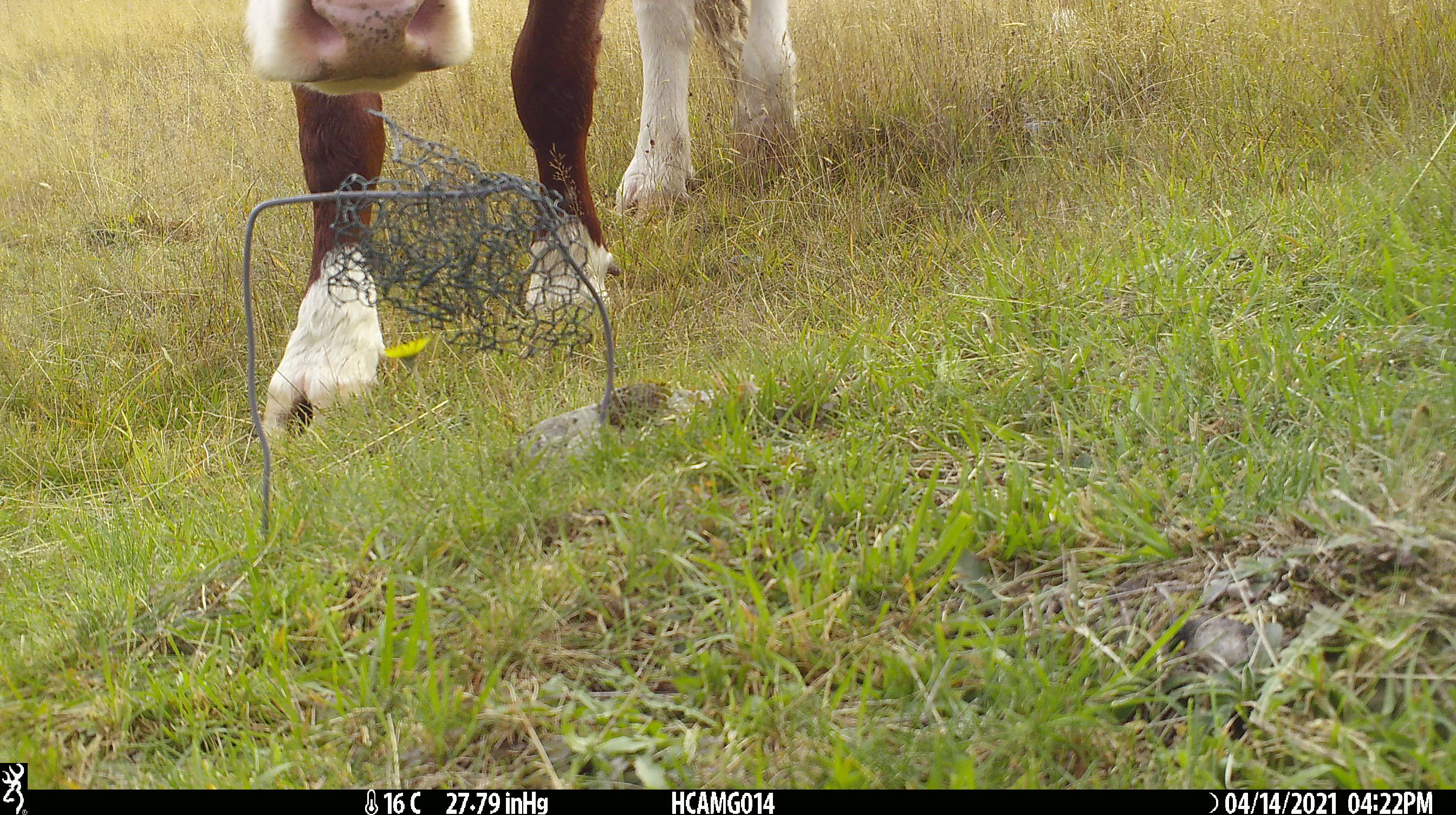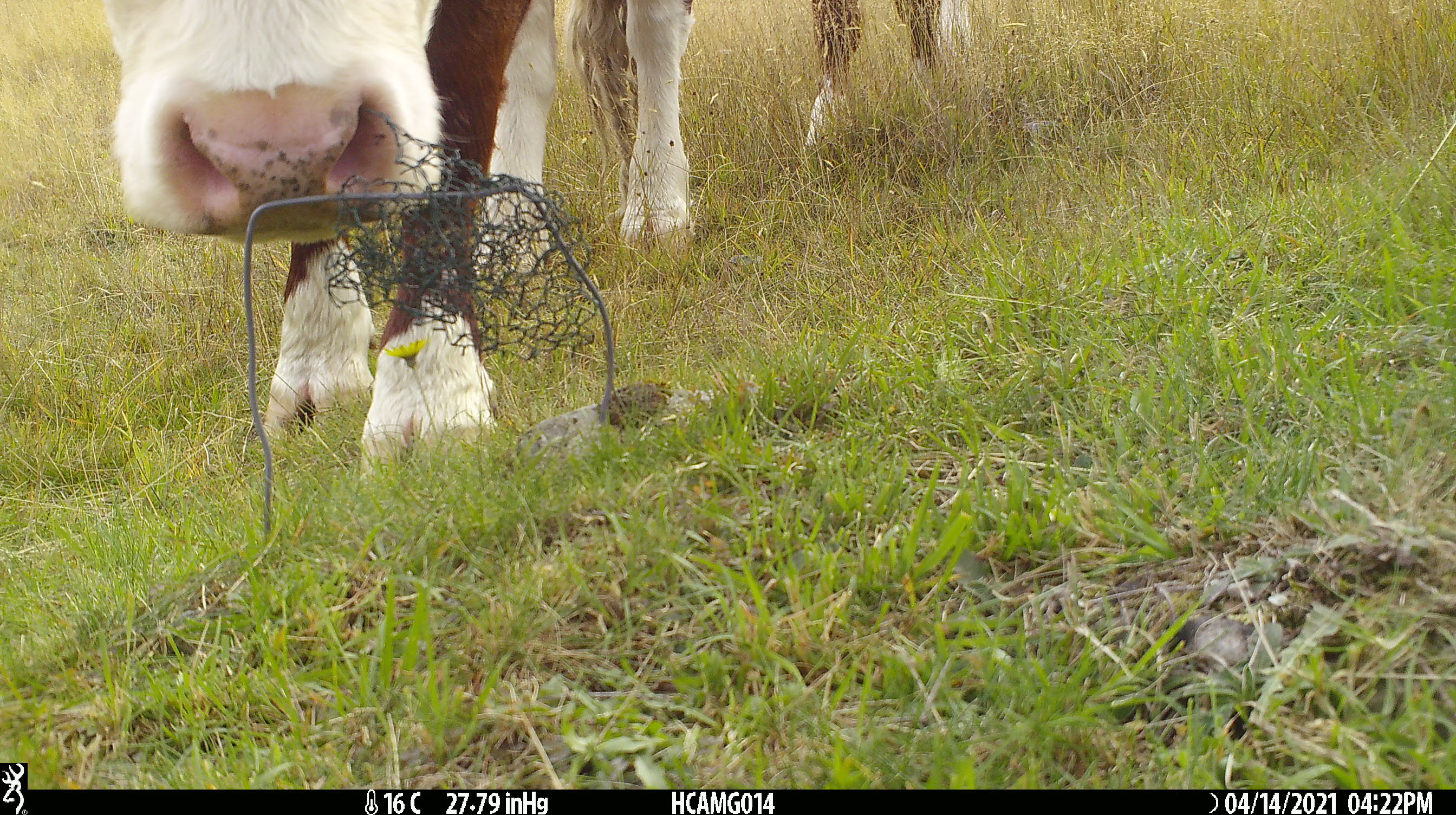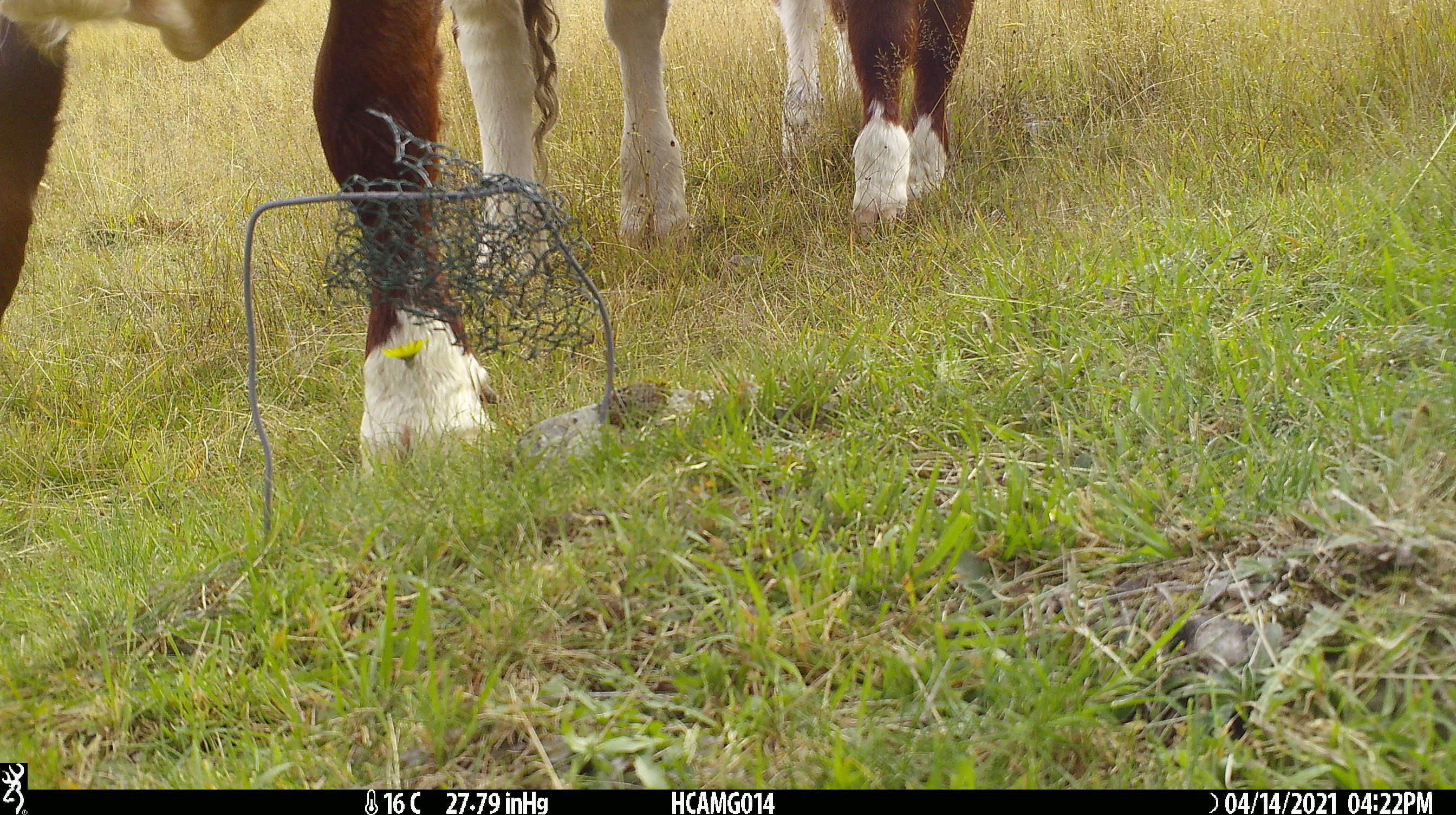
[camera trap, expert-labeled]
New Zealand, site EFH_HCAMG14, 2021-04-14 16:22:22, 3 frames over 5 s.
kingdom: Animalia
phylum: Chordata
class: Mammalia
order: Artiodactyla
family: Bovidae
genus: Bos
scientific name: Bos taurus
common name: domestic cow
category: cow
Cow (domestic cow) (Bos taurus).